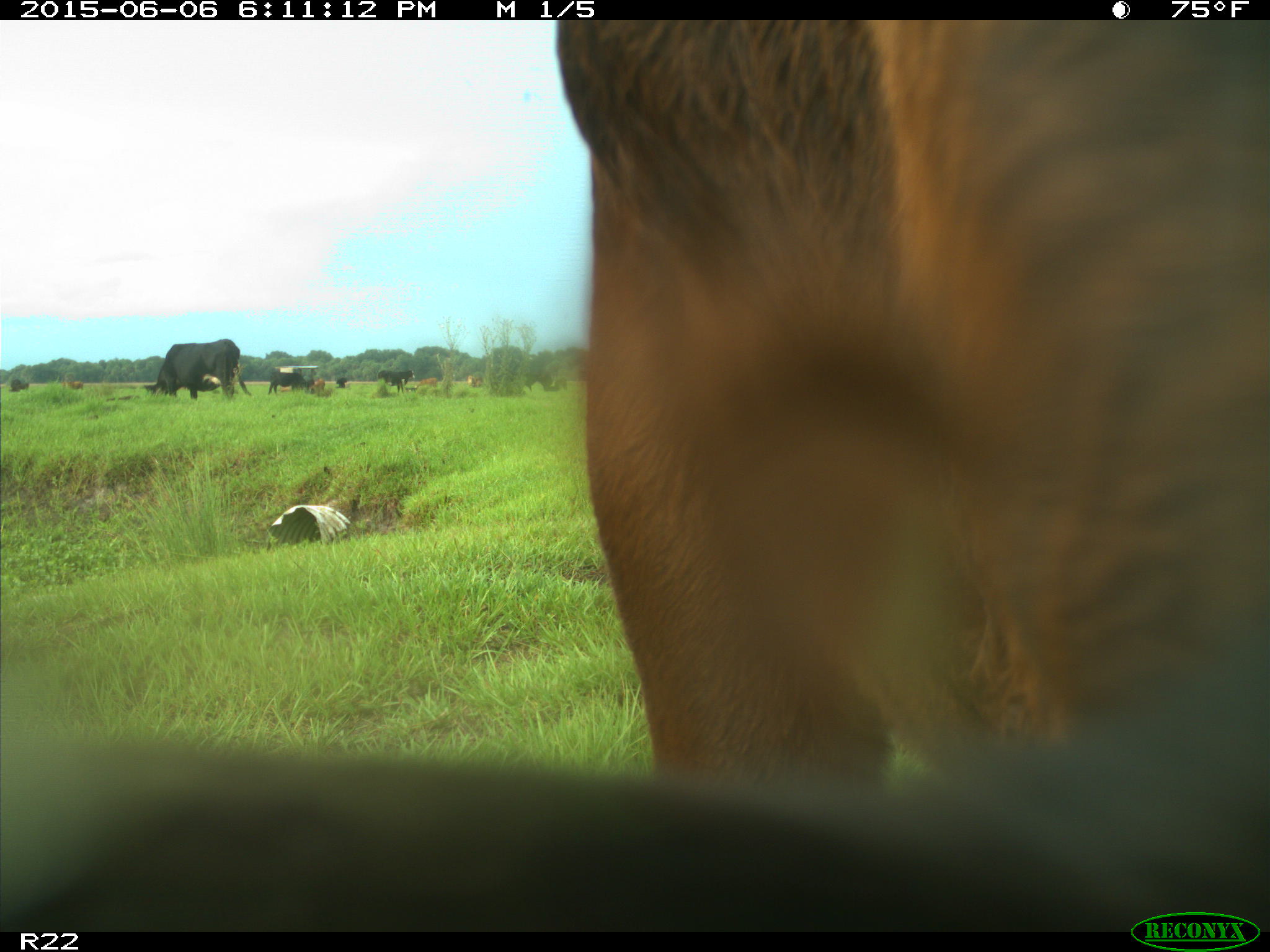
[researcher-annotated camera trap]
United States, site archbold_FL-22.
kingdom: Animalia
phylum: Chordata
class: Mammalia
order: Artiodactyla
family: Bovidae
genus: Bos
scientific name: Bos taurus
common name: domestic cow